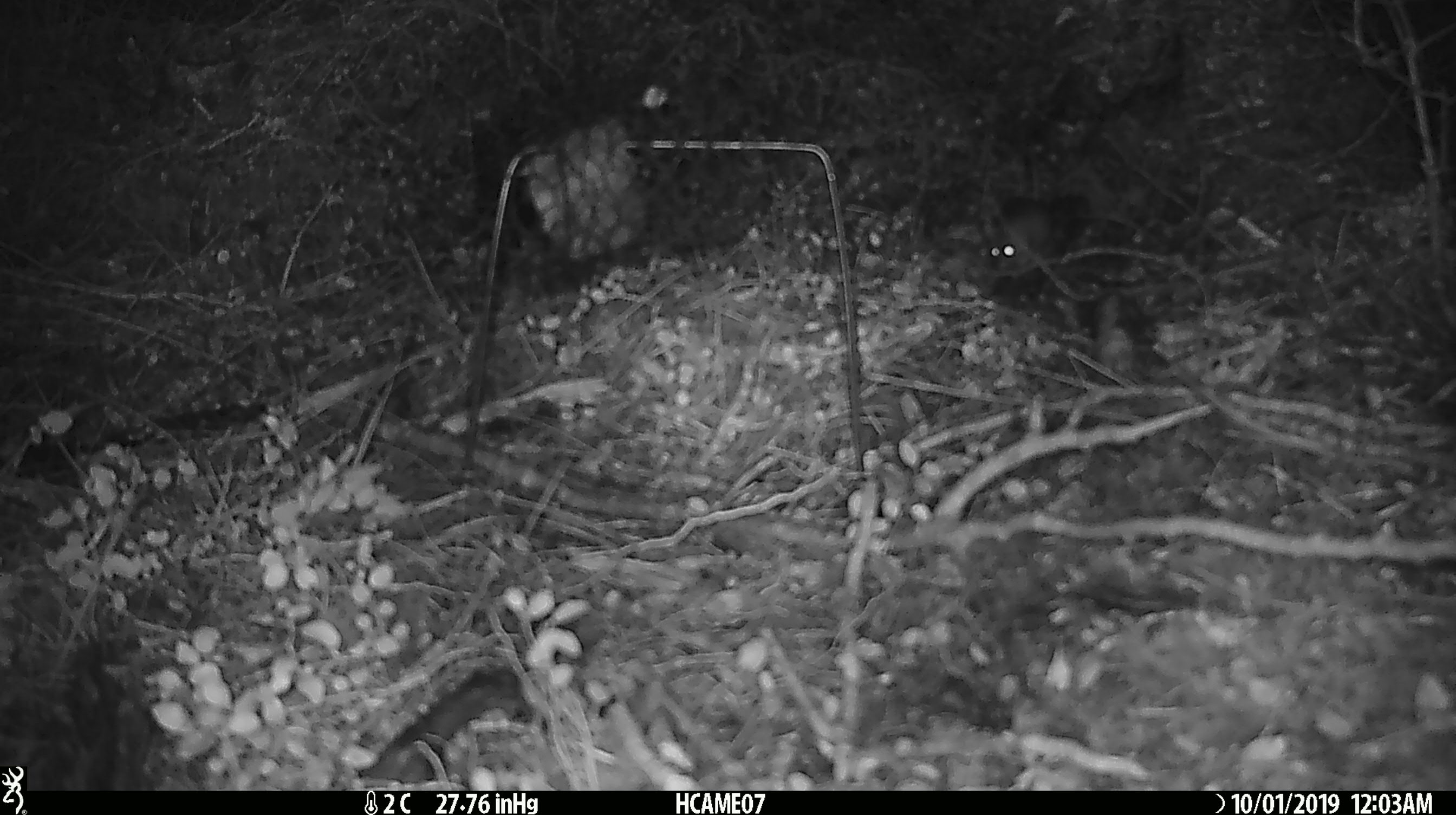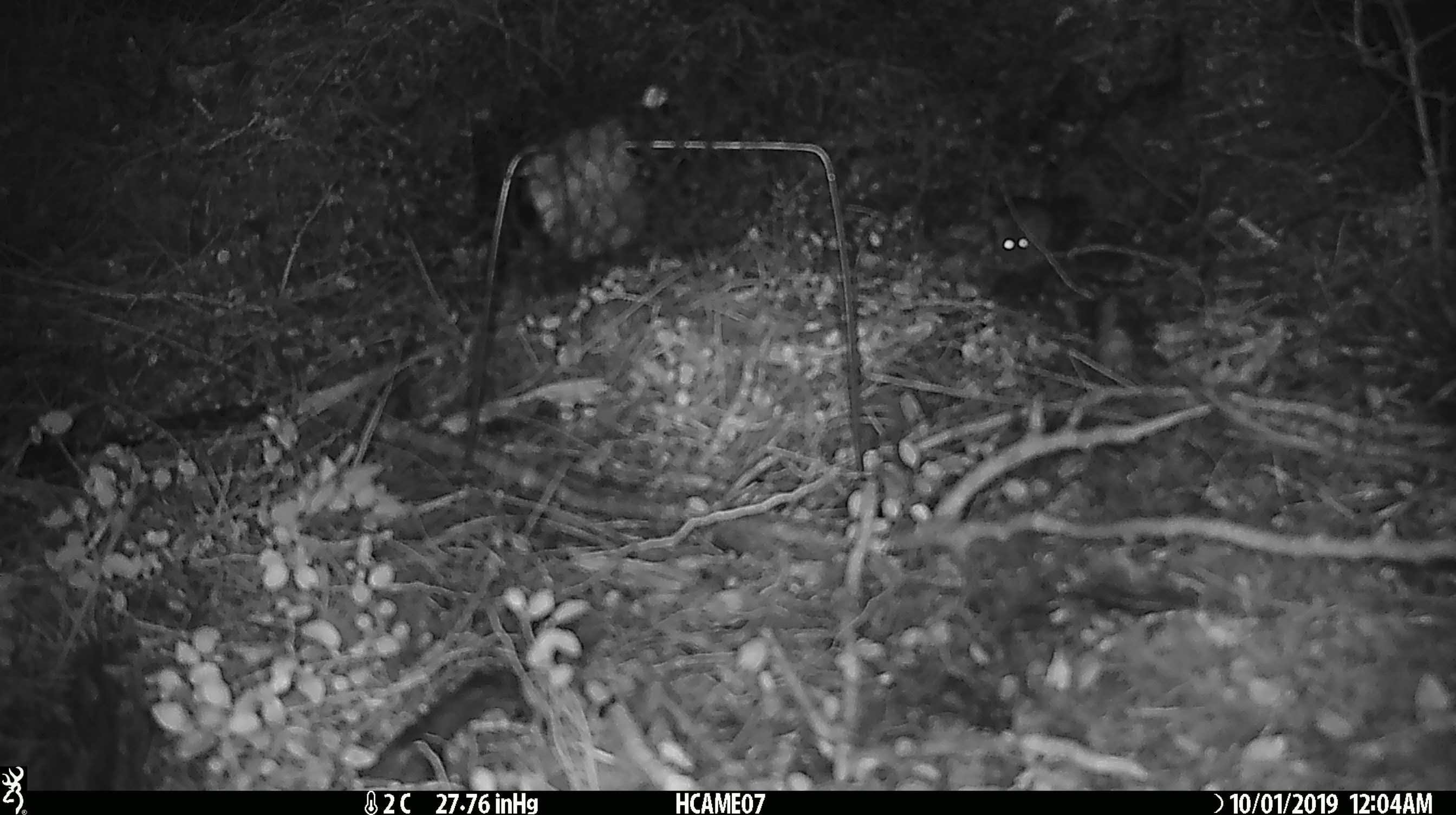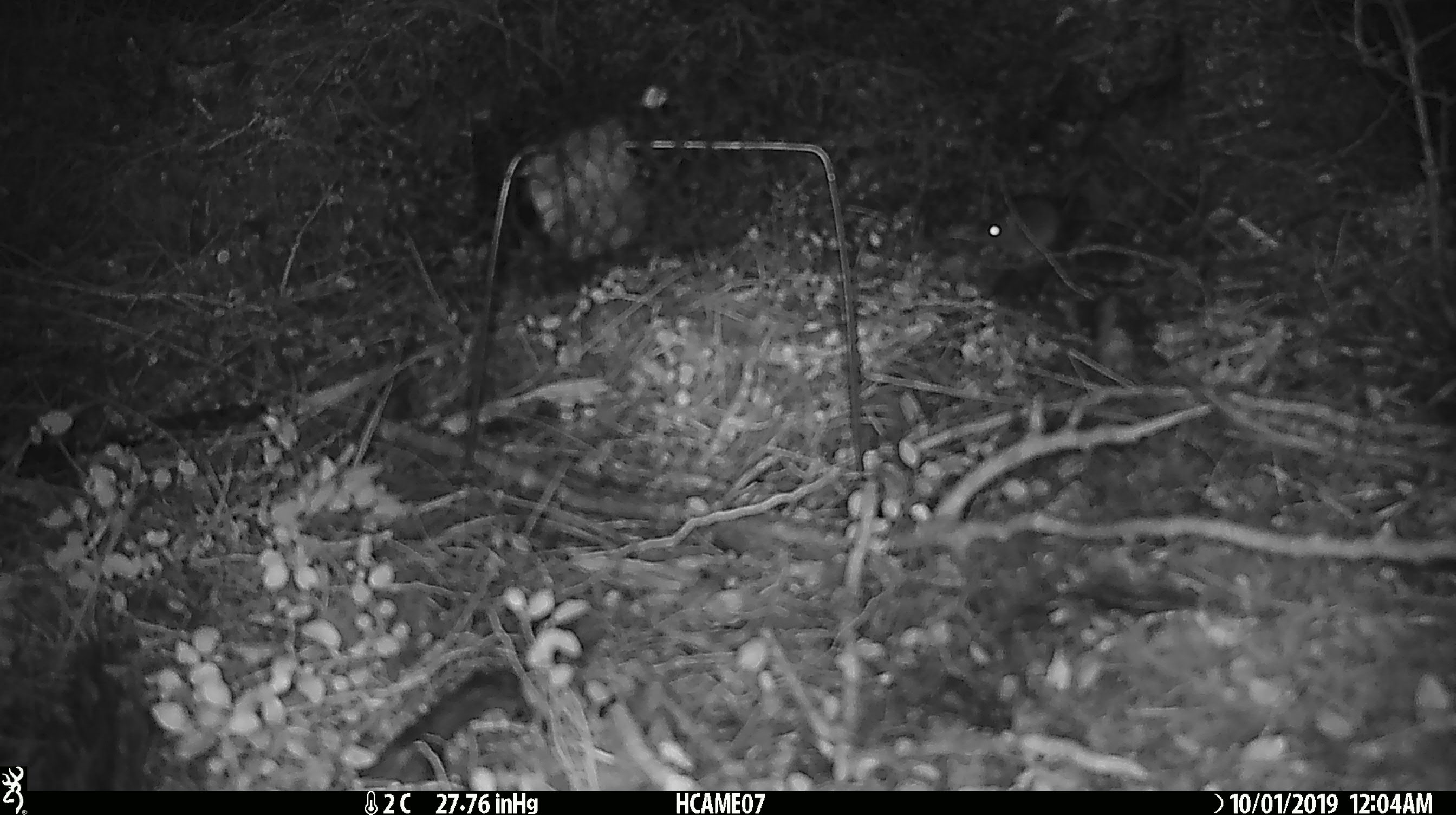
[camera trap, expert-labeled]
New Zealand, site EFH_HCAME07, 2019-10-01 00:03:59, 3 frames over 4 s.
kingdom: Animalia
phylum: Chordata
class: Mammalia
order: Rodentia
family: Muridae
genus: Mus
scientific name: Mus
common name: mouse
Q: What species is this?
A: Mouse (Mus).